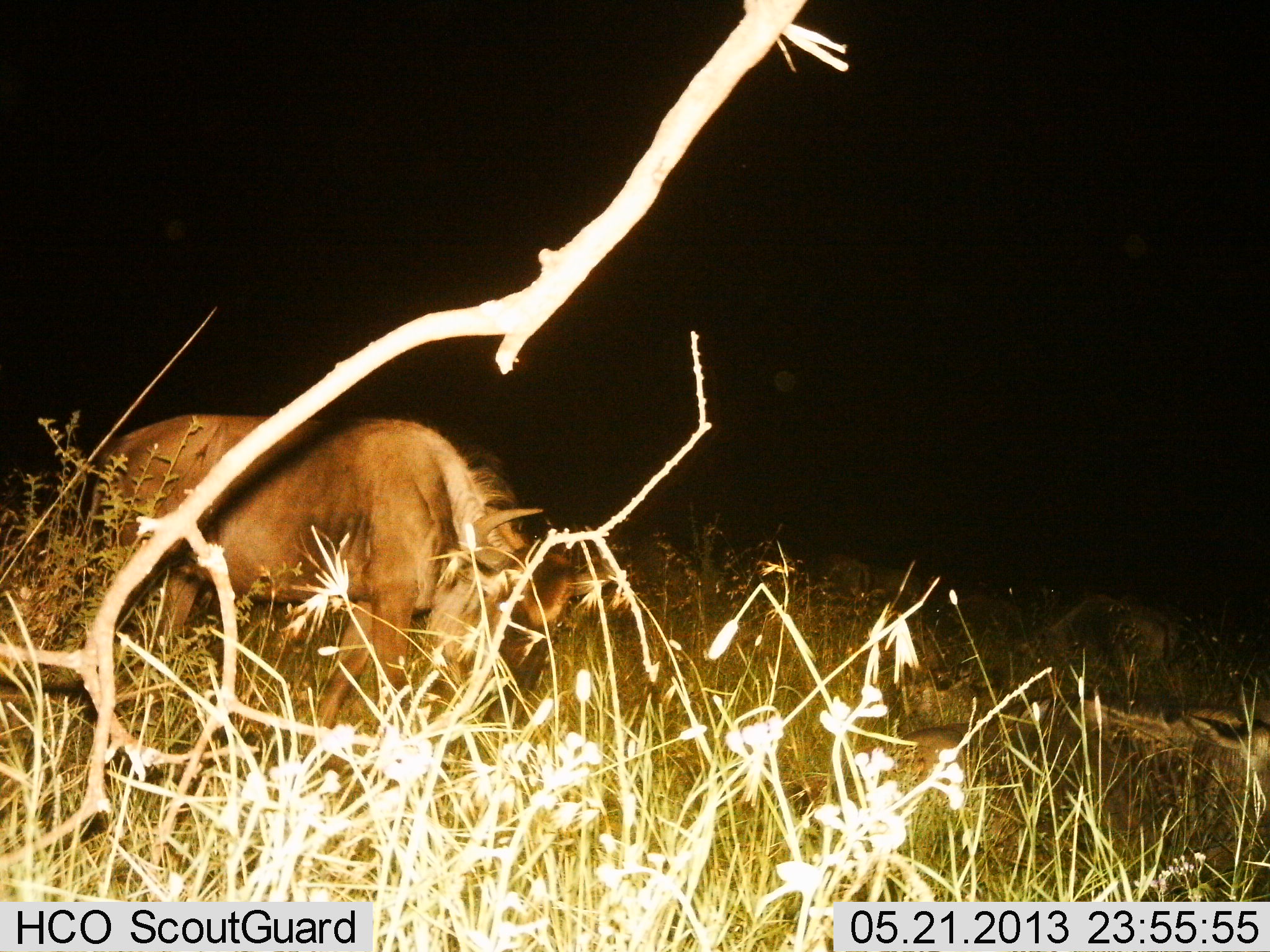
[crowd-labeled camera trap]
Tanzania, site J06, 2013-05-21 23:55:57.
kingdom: Animalia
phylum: Chordata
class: Mammalia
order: Artiodactyla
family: Bovidae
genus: Connochaetes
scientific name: Connochaetes taurinus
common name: blue wildebeest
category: wildebeest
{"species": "wildebeest (blue wildebeest) (Connochaetes taurinus)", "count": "4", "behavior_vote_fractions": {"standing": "60%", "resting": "40%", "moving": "0%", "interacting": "0%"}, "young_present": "0%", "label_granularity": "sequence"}